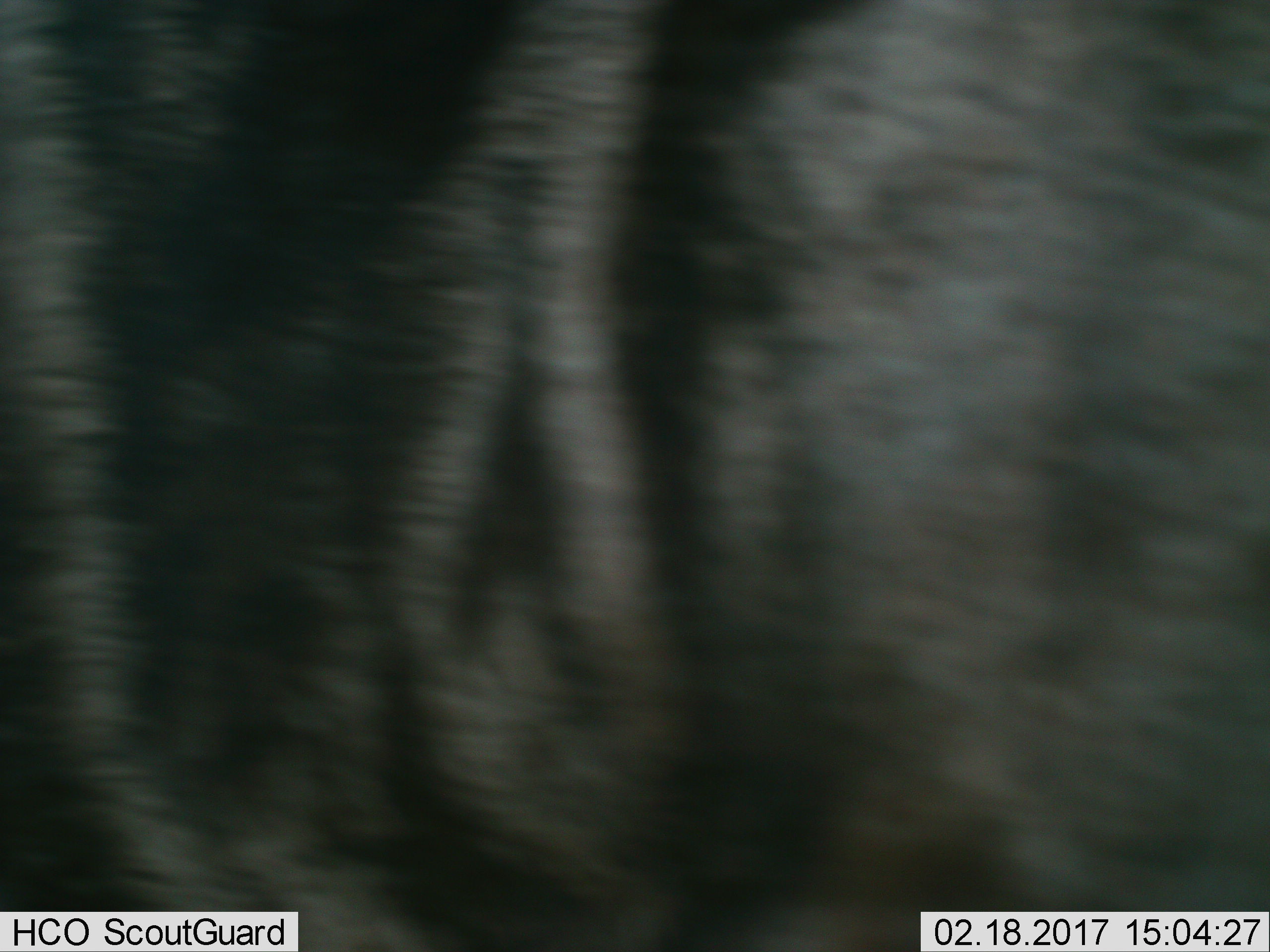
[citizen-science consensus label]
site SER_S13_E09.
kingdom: Animalia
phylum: Chordata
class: Mammalia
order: Artiodactyla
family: Bovidae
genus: Connochaetes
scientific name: Connochaetes taurinus taurinus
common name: blue wildebeest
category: wildebeestblue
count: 1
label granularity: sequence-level